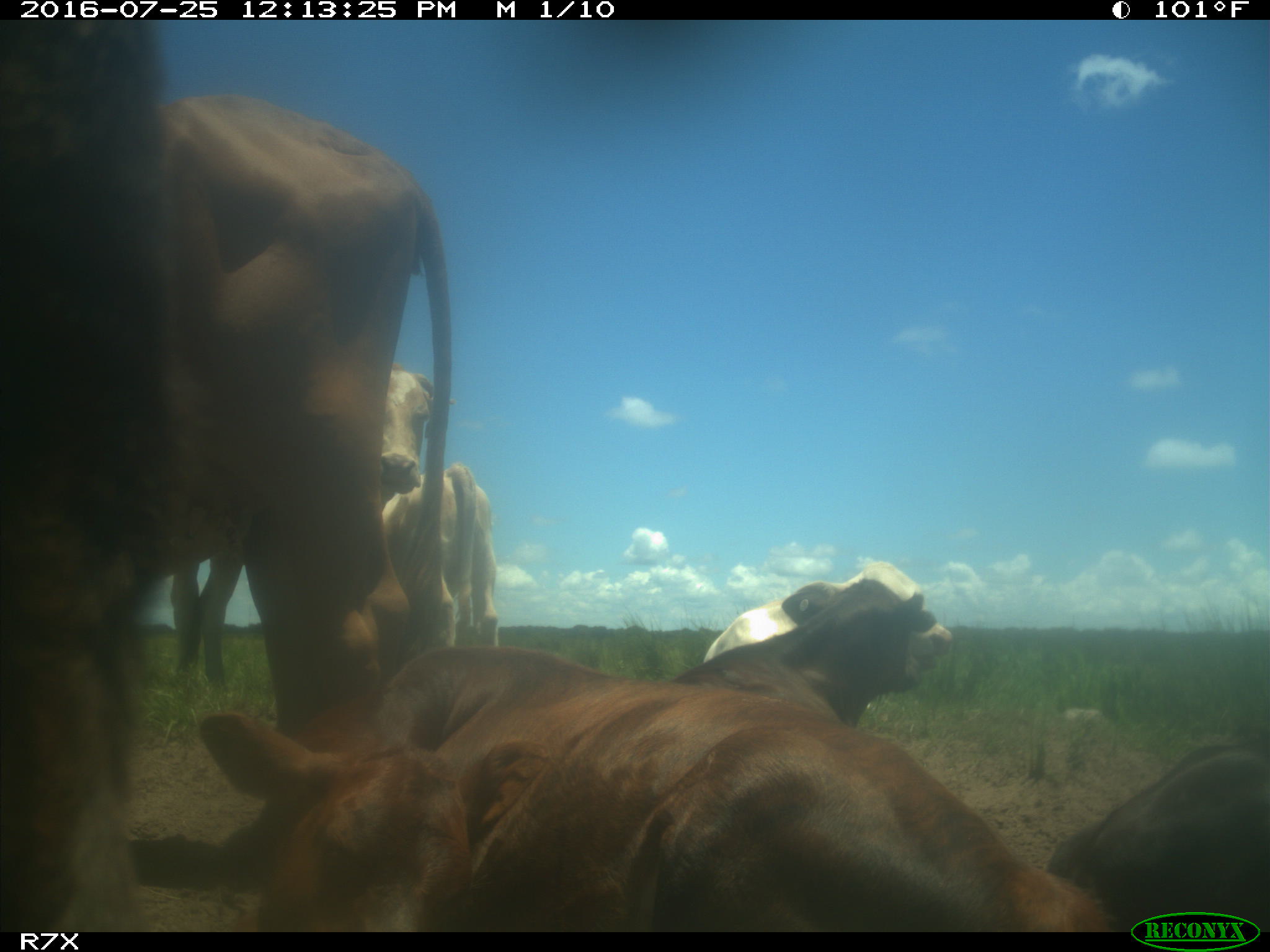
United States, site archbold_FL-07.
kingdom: Animalia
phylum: Chordata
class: Mammalia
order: Artiodactyla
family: Bovidae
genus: Bos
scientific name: Bos taurus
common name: domestic cow